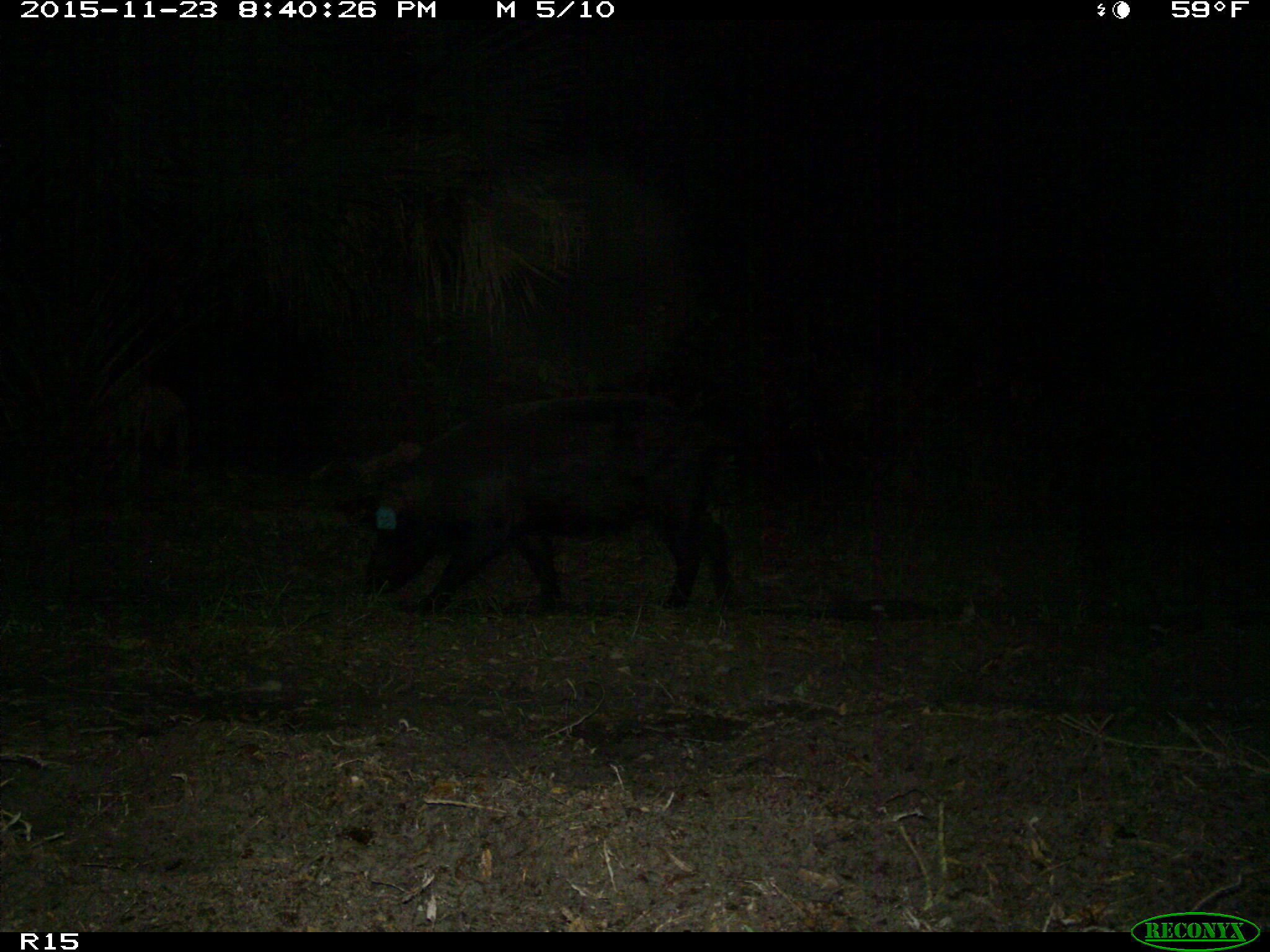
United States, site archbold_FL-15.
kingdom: Animalia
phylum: Chordata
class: Mammalia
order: Artiodactyla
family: Suidae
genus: Sus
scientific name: Sus scrofa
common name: wild boar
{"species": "Sus scrofa (wild boar)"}